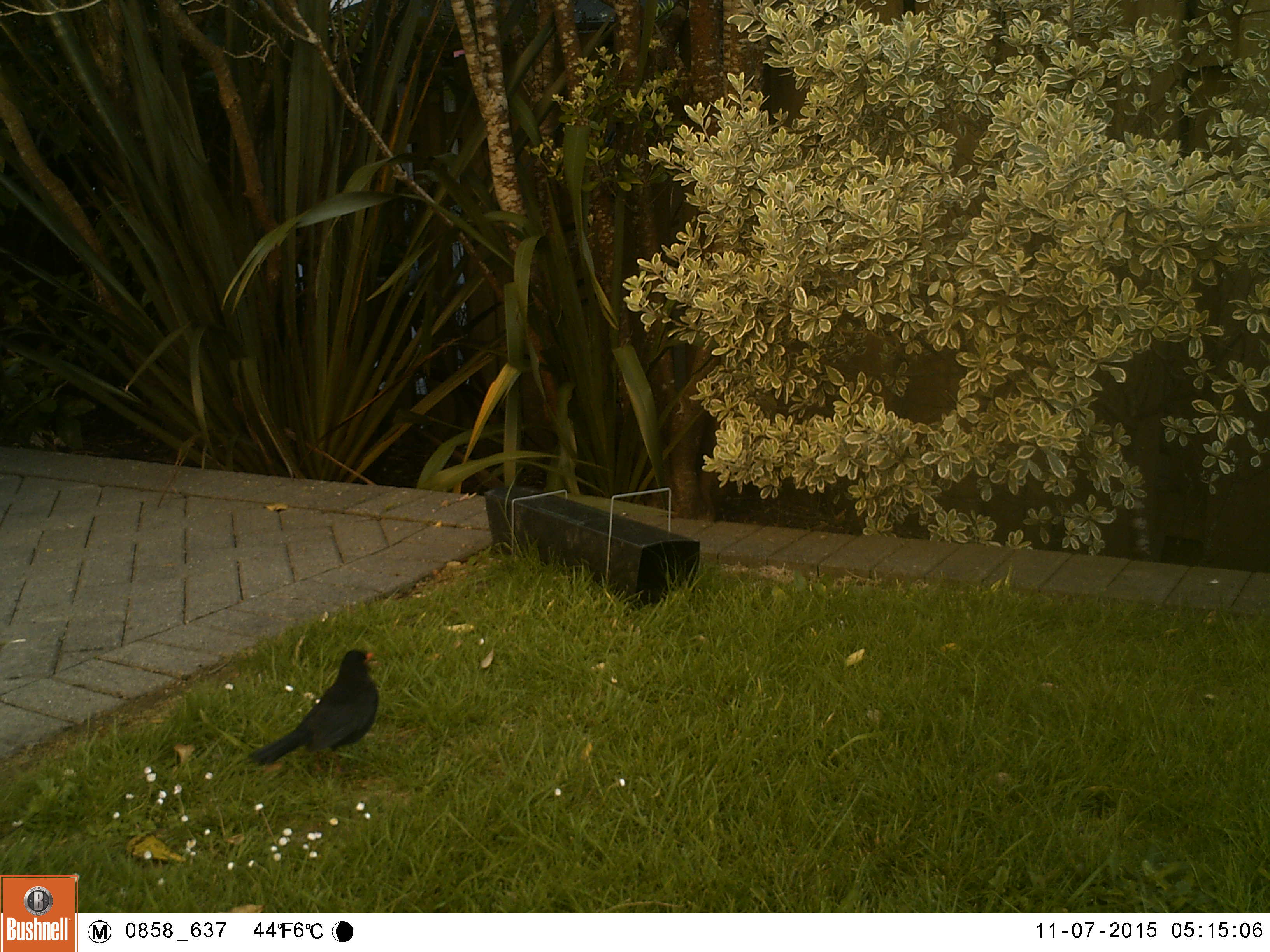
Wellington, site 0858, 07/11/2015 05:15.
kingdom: Animalia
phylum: Chordata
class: Aves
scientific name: Aves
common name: bird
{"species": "bird (Aves)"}